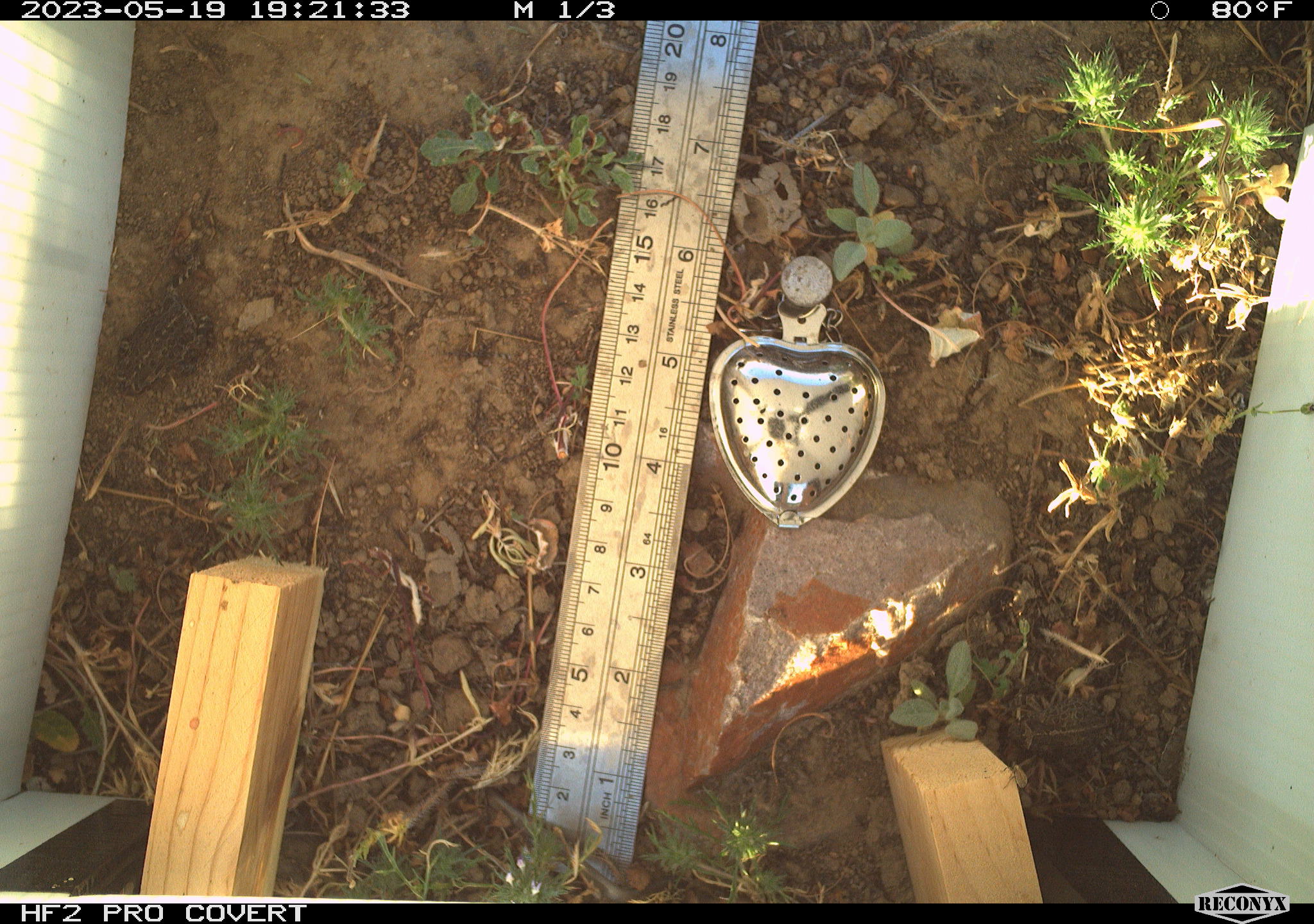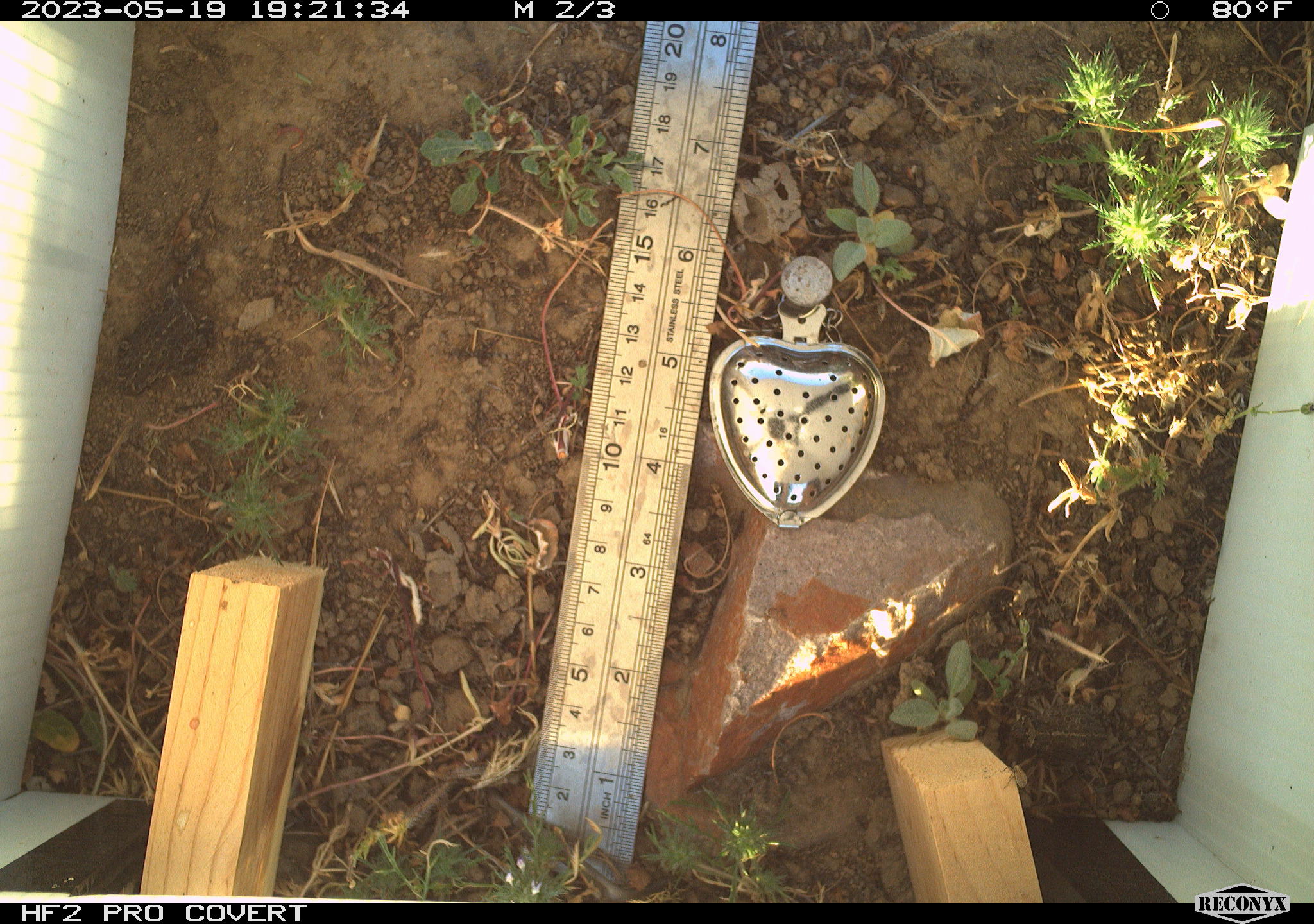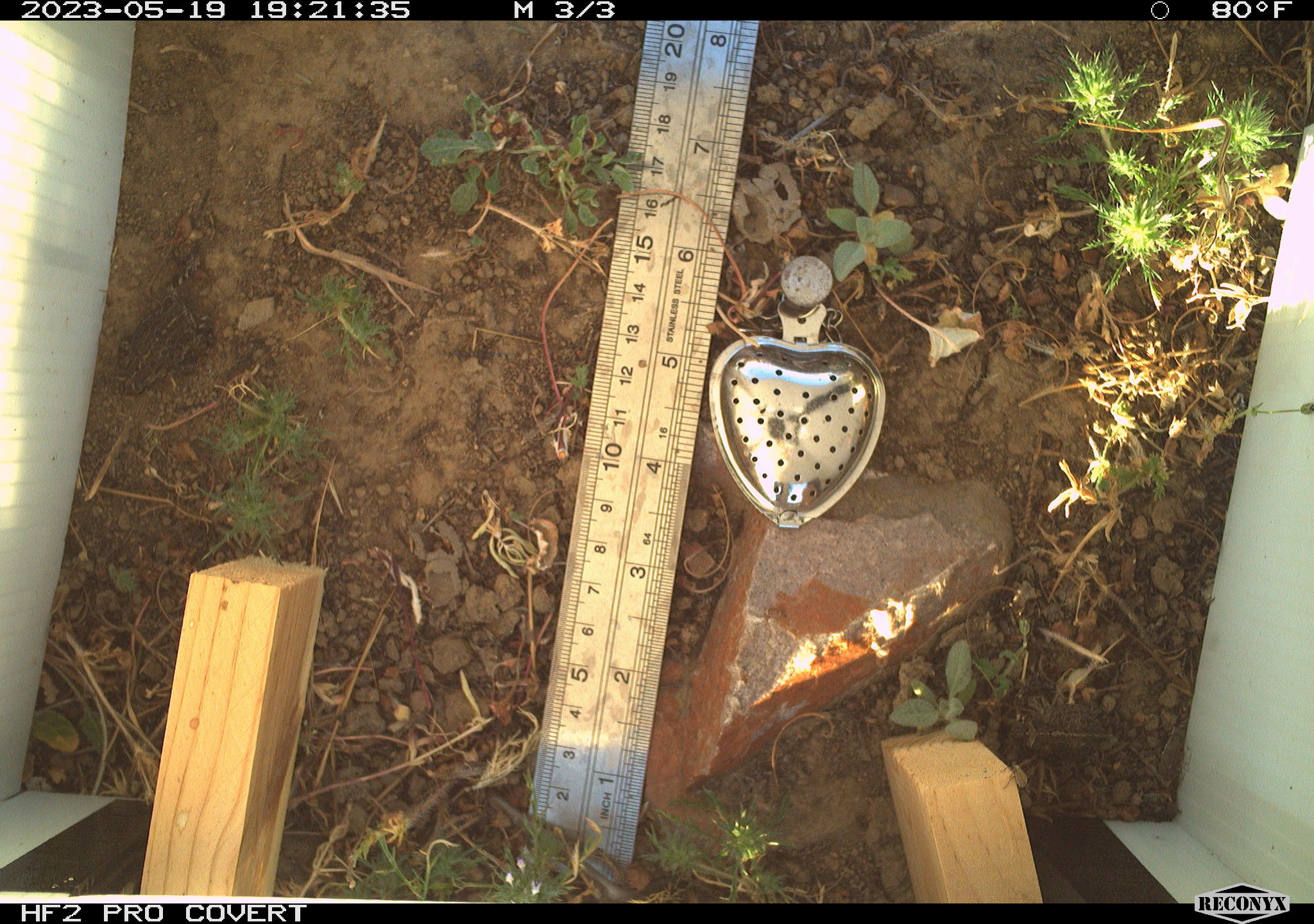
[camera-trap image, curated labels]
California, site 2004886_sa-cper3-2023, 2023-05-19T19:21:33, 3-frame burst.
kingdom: Animalia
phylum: Chordata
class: Amphibia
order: Anura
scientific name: Anura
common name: frogs